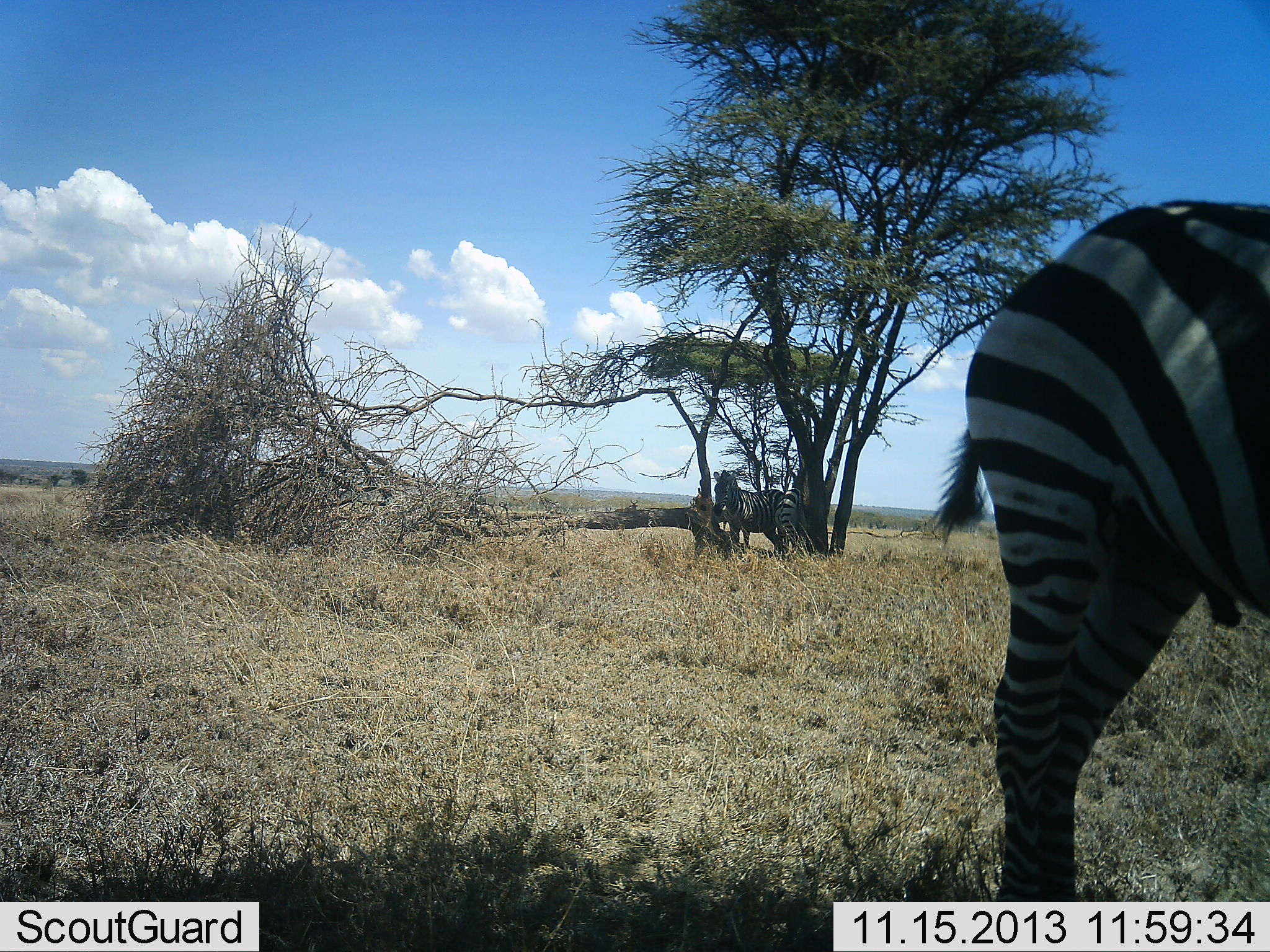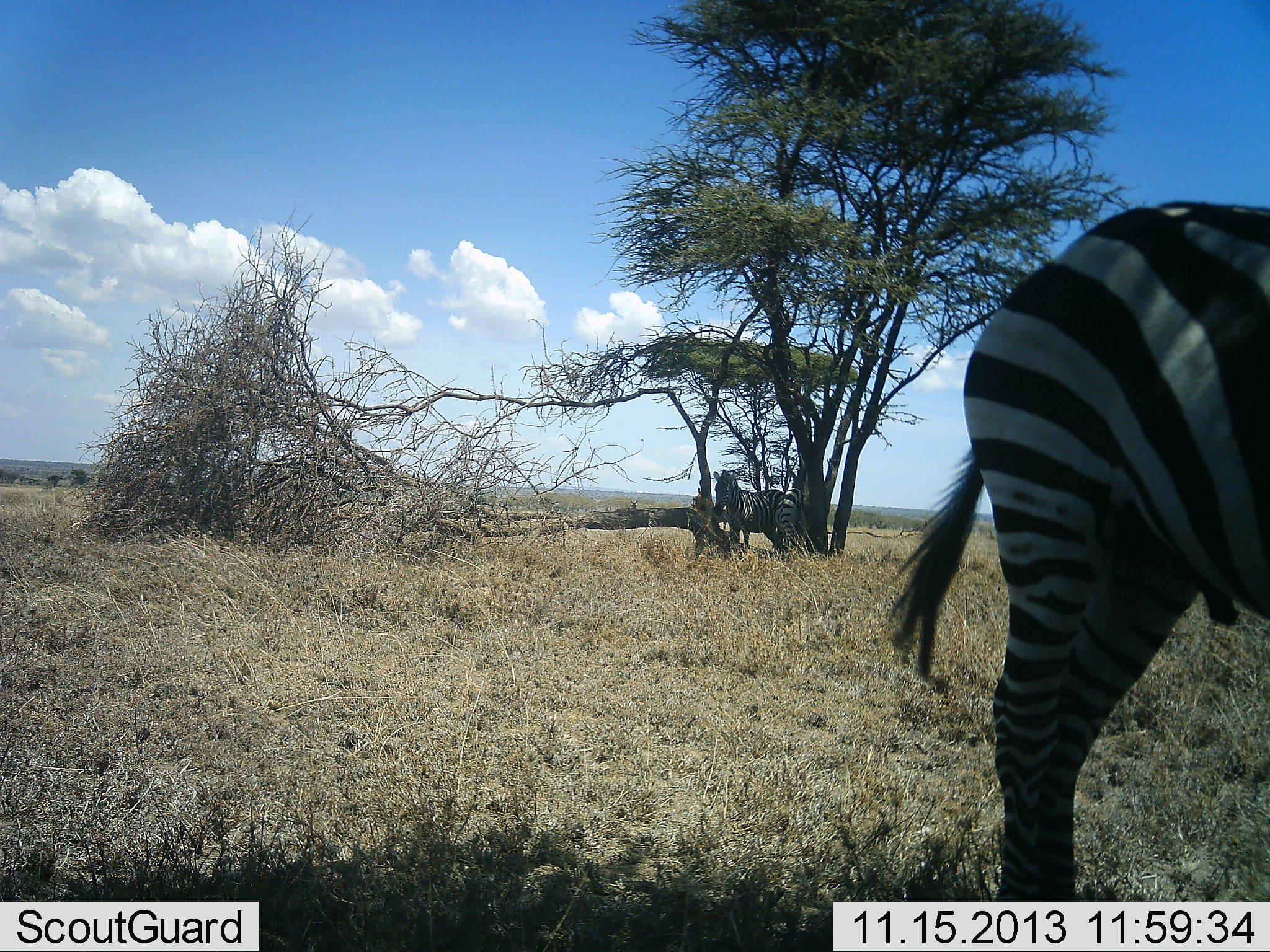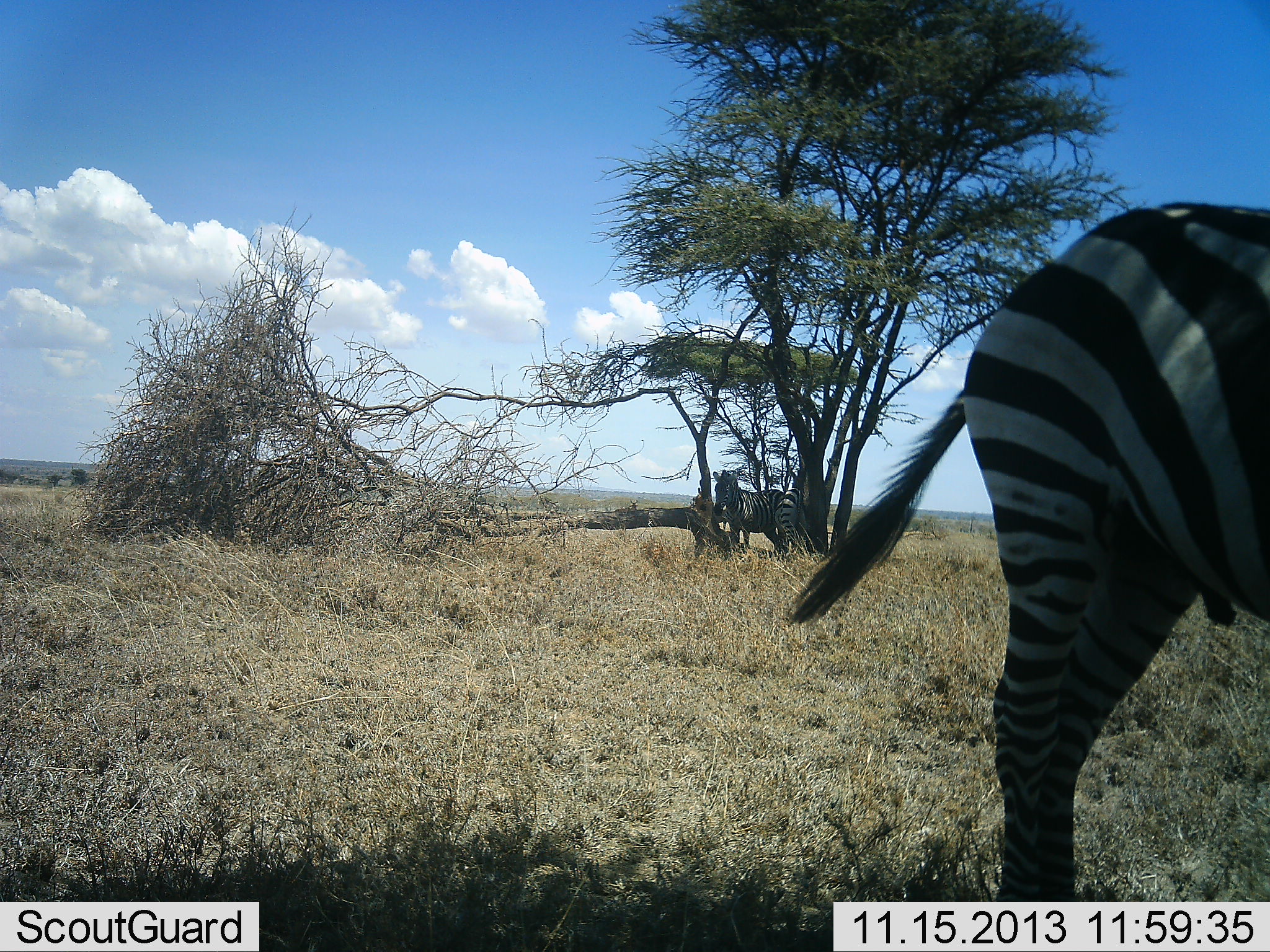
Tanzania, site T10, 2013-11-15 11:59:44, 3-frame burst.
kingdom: Animalia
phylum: Chordata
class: Mammalia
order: Perissodactyla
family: Equidae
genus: Equus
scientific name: Equus quagga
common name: plains zebra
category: zebra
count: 2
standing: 91%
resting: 9%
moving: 0%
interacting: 0%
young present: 0%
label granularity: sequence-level